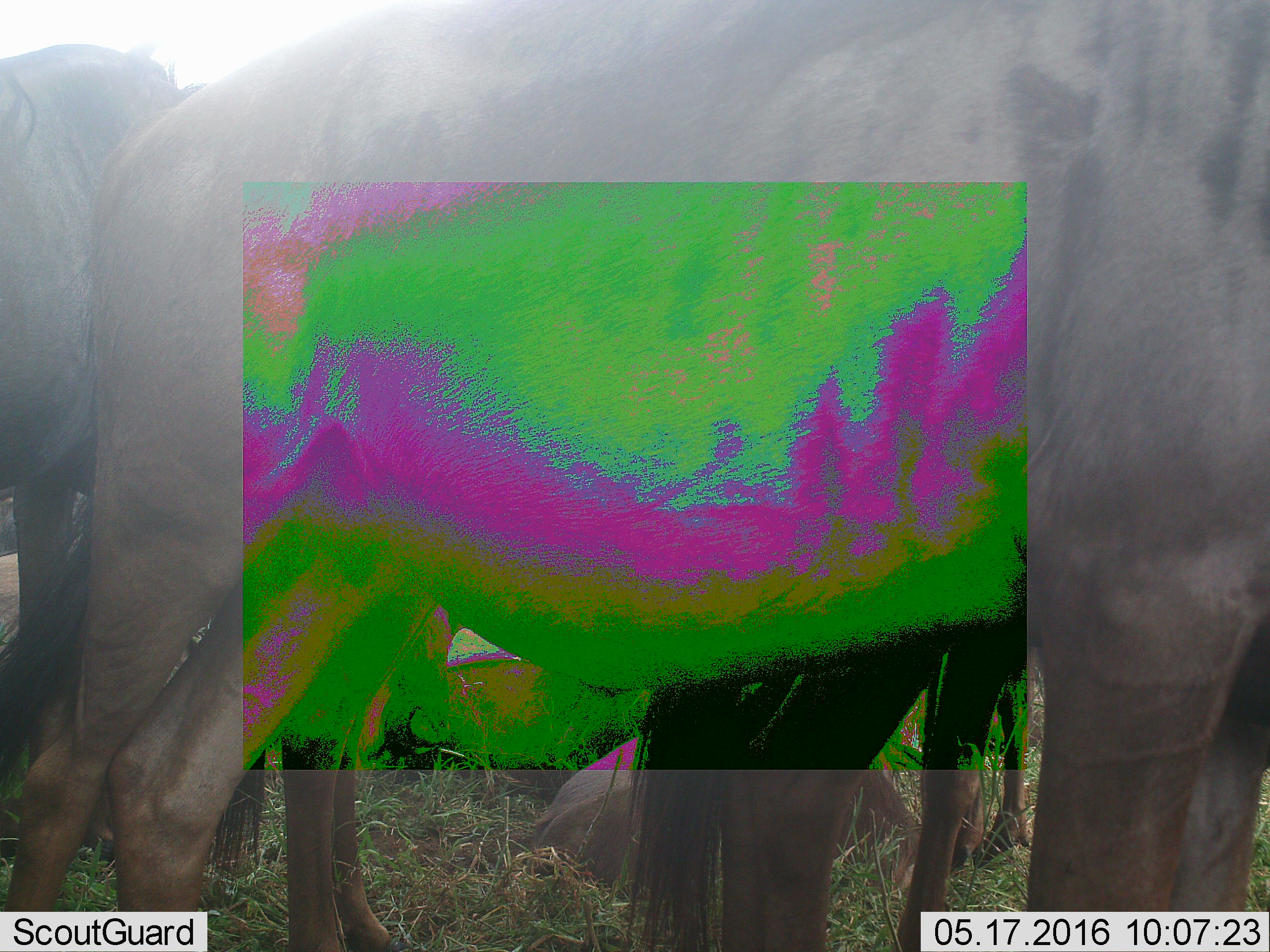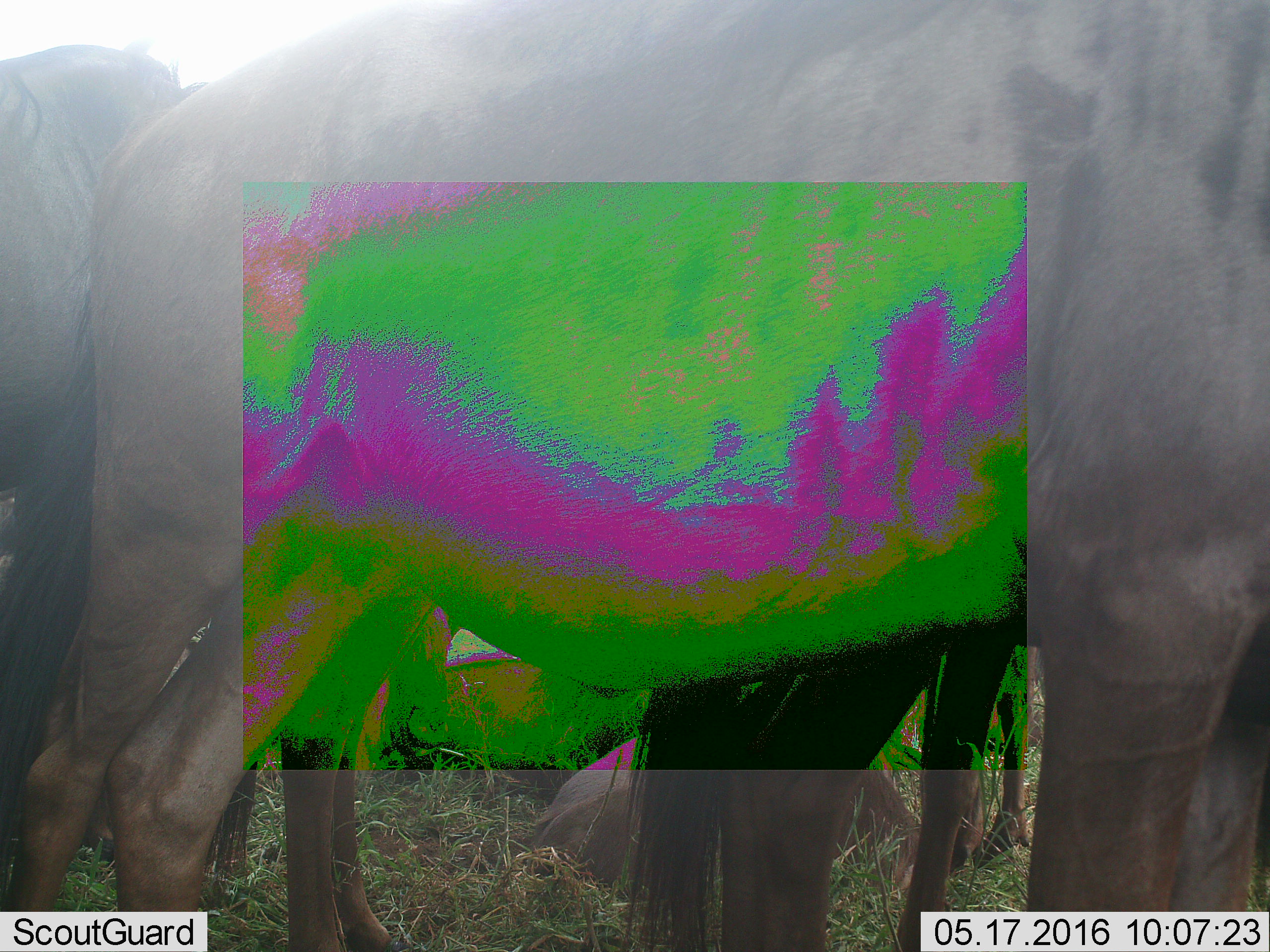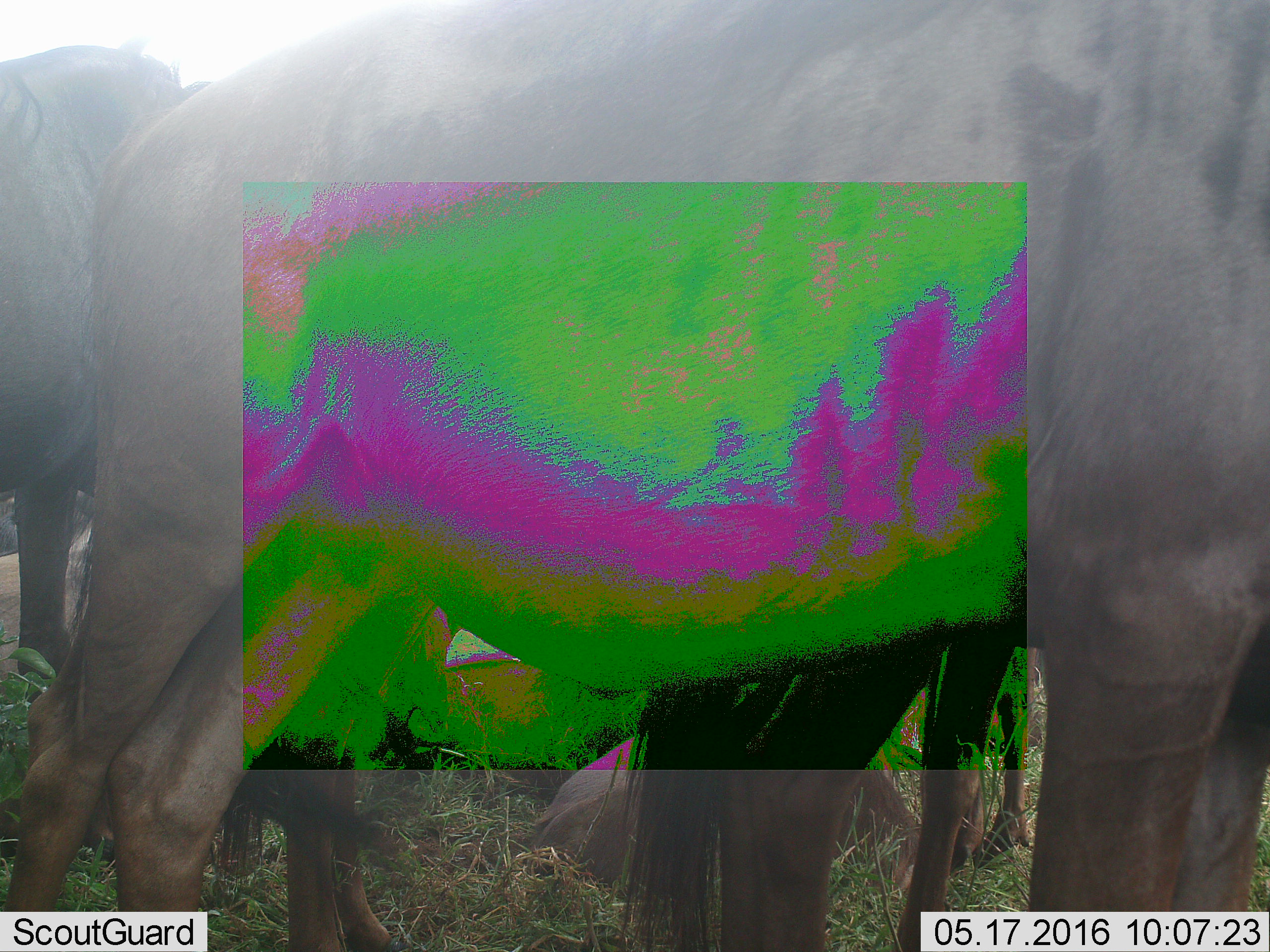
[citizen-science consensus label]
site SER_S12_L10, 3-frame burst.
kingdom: Animalia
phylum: Chordata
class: Mammalia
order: Artiodactyla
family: Bovidae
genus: Connochaetes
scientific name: Connochaetes taurinus taurinus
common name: blue wildebeest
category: wildebeestblue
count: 5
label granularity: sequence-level